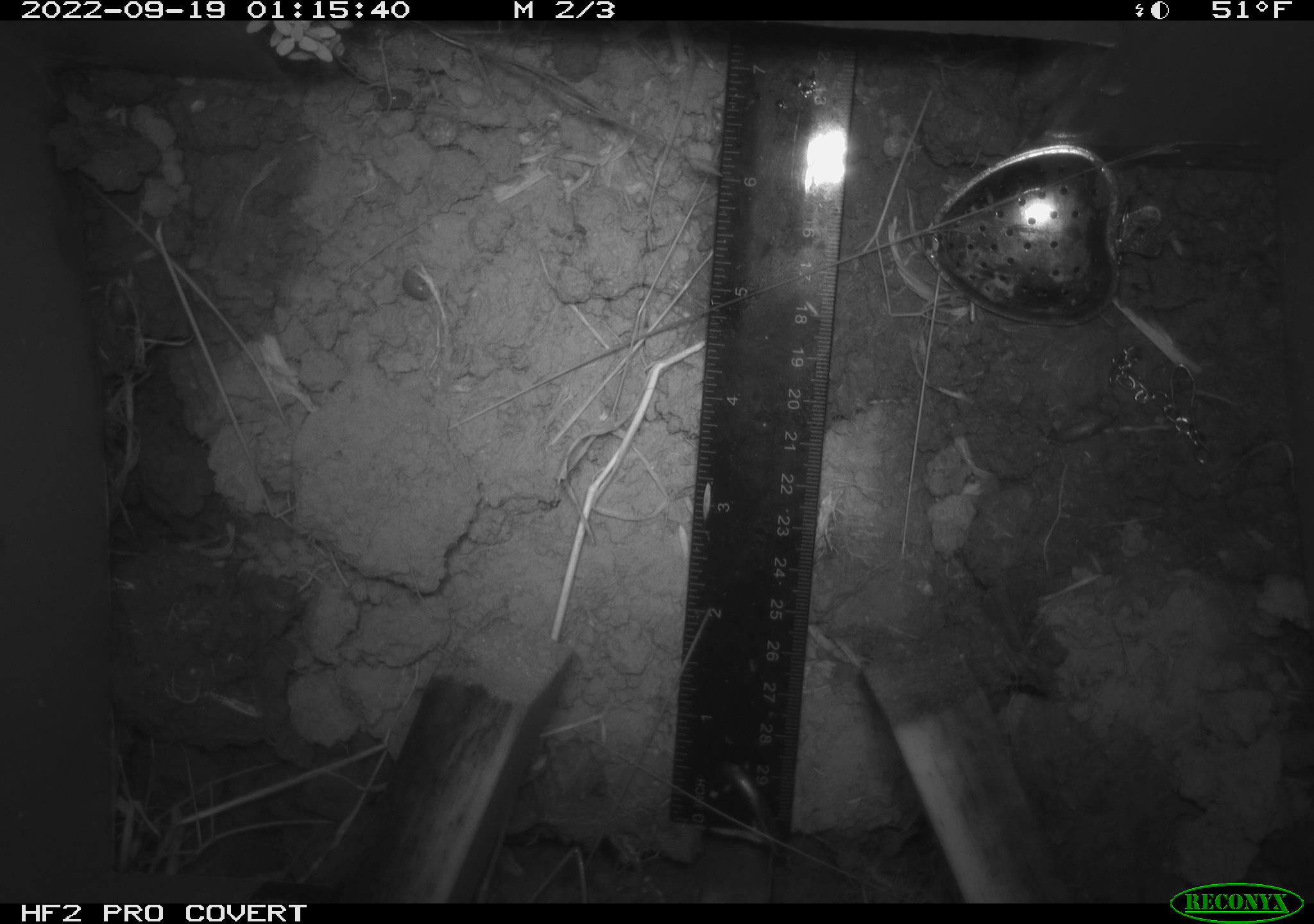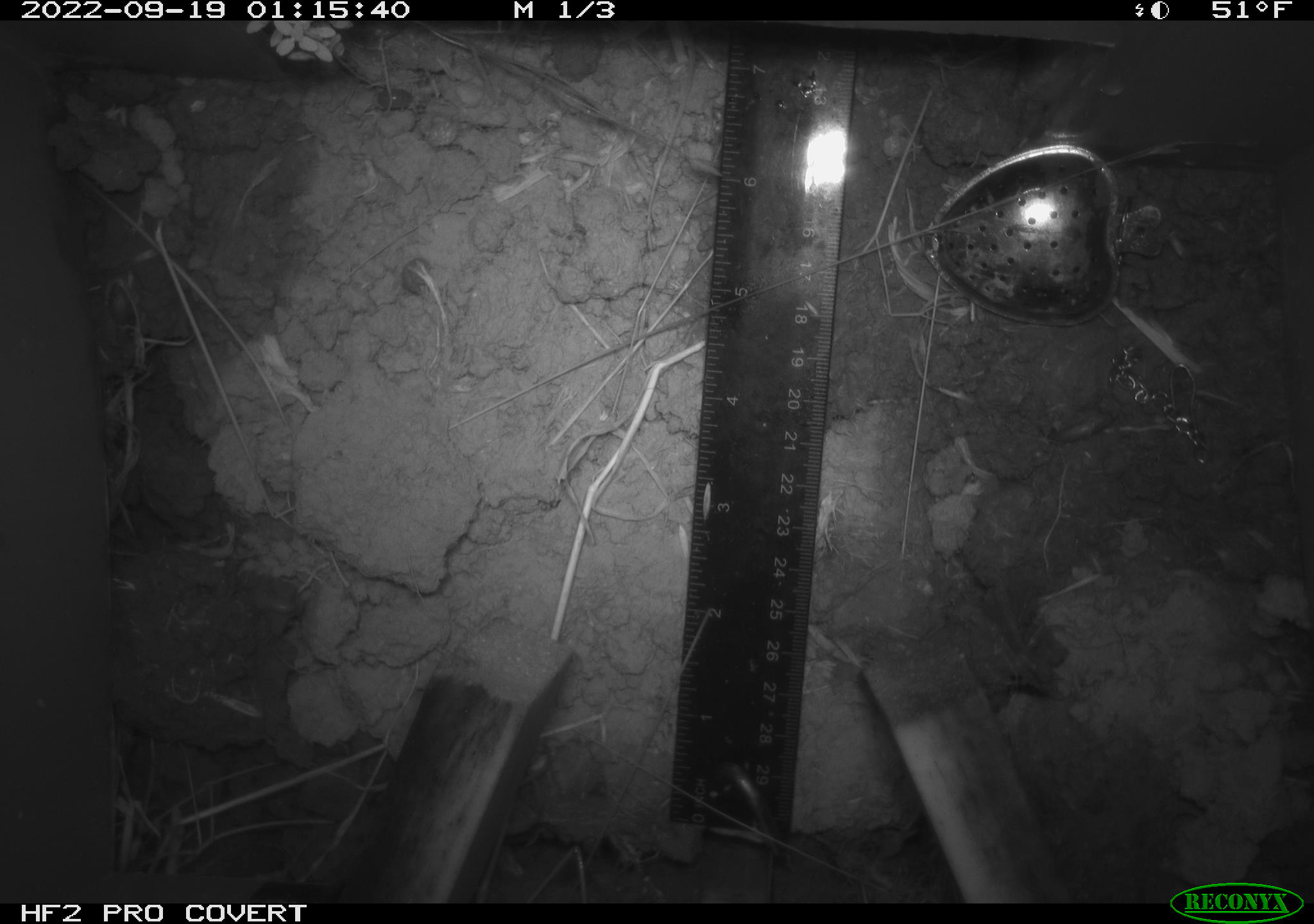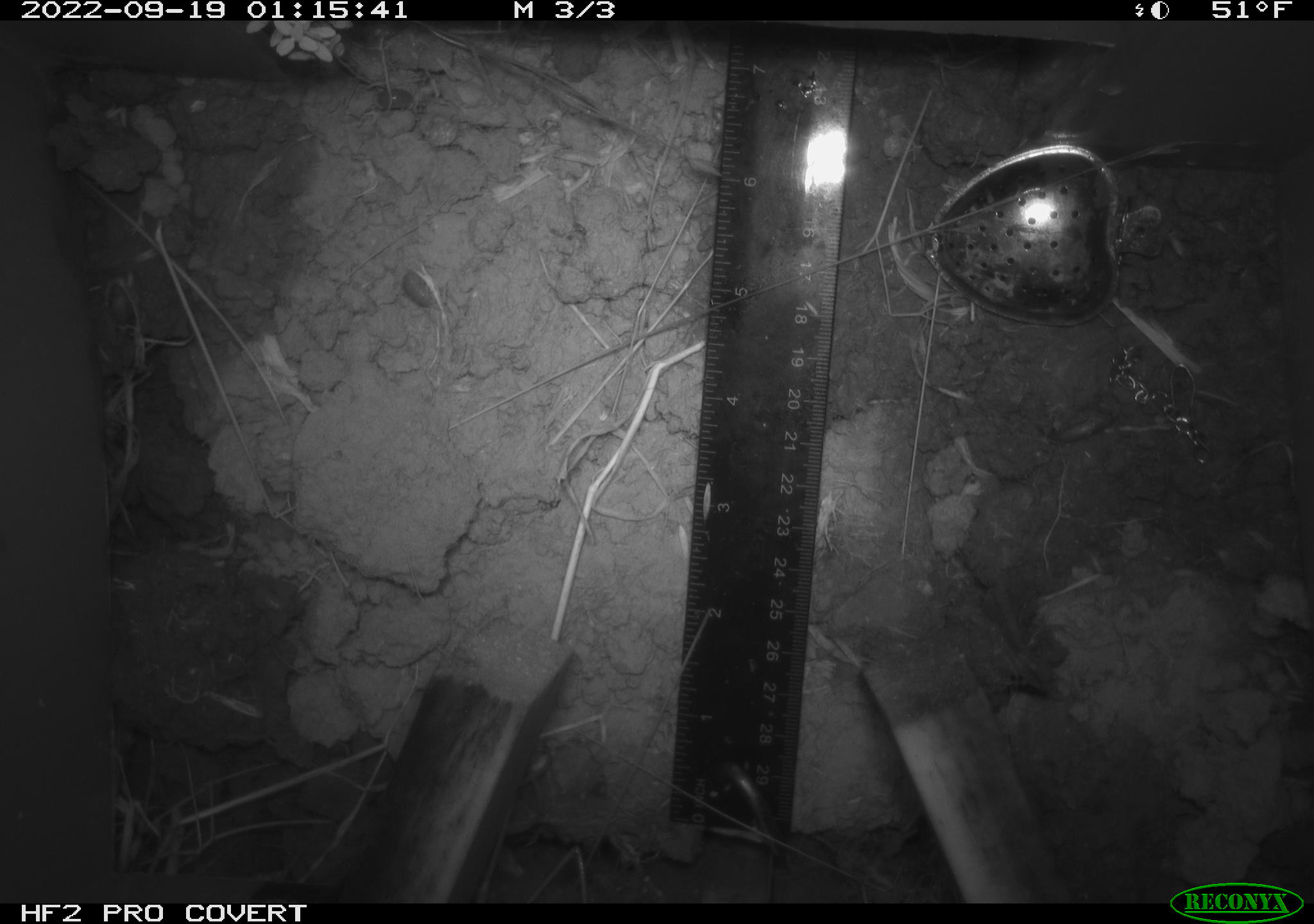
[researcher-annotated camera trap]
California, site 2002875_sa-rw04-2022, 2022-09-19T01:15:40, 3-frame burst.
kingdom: Animalia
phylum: Arthropoda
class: Malacostraca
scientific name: Malacostraca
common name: amphipods, crabs, isopods, krill, lobsters and shrimps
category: malacostracan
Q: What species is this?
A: Malacostracan (amphipods, crabs, isopods, krill, lobsters and shrimps) (Malacostraca).